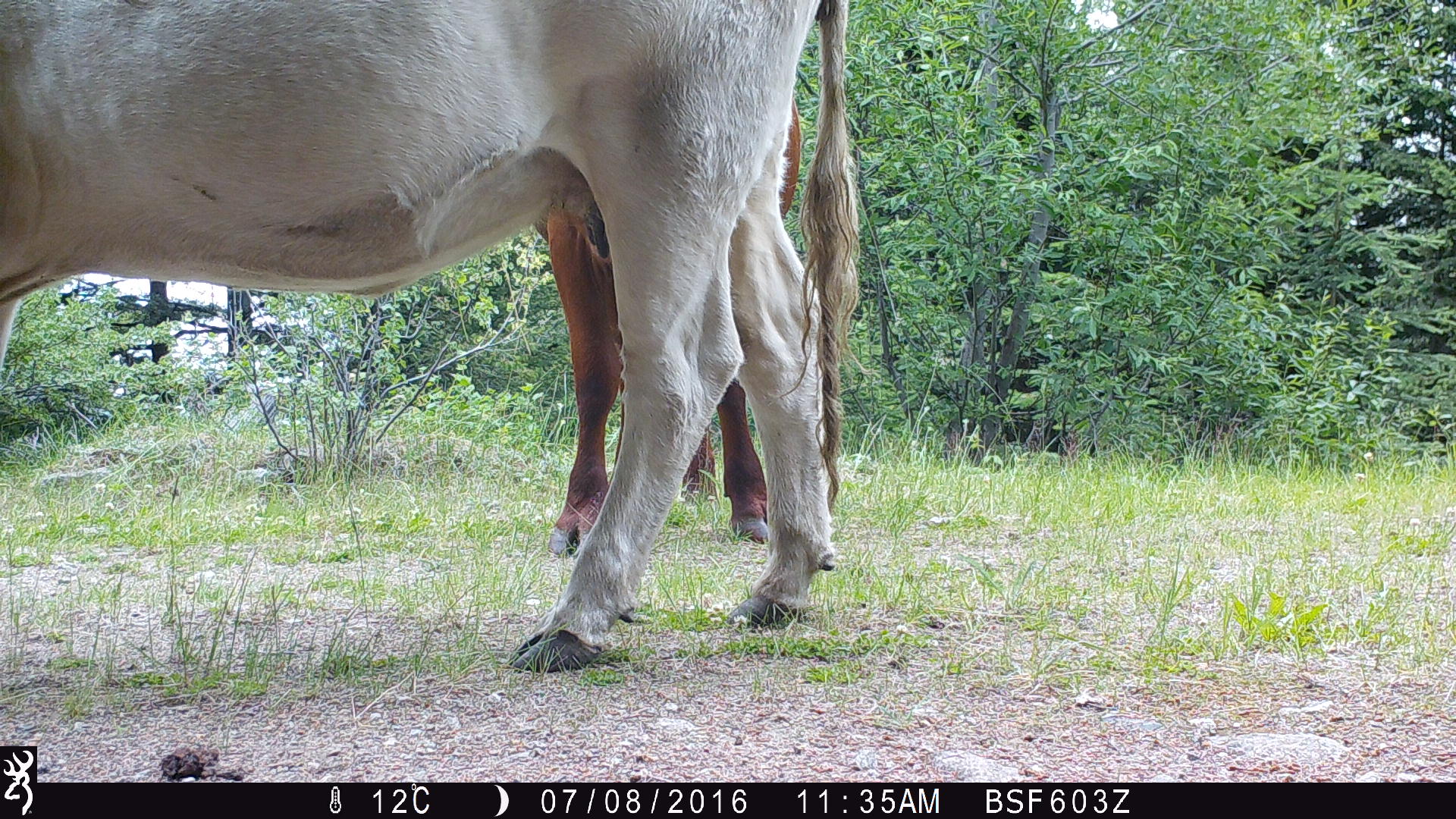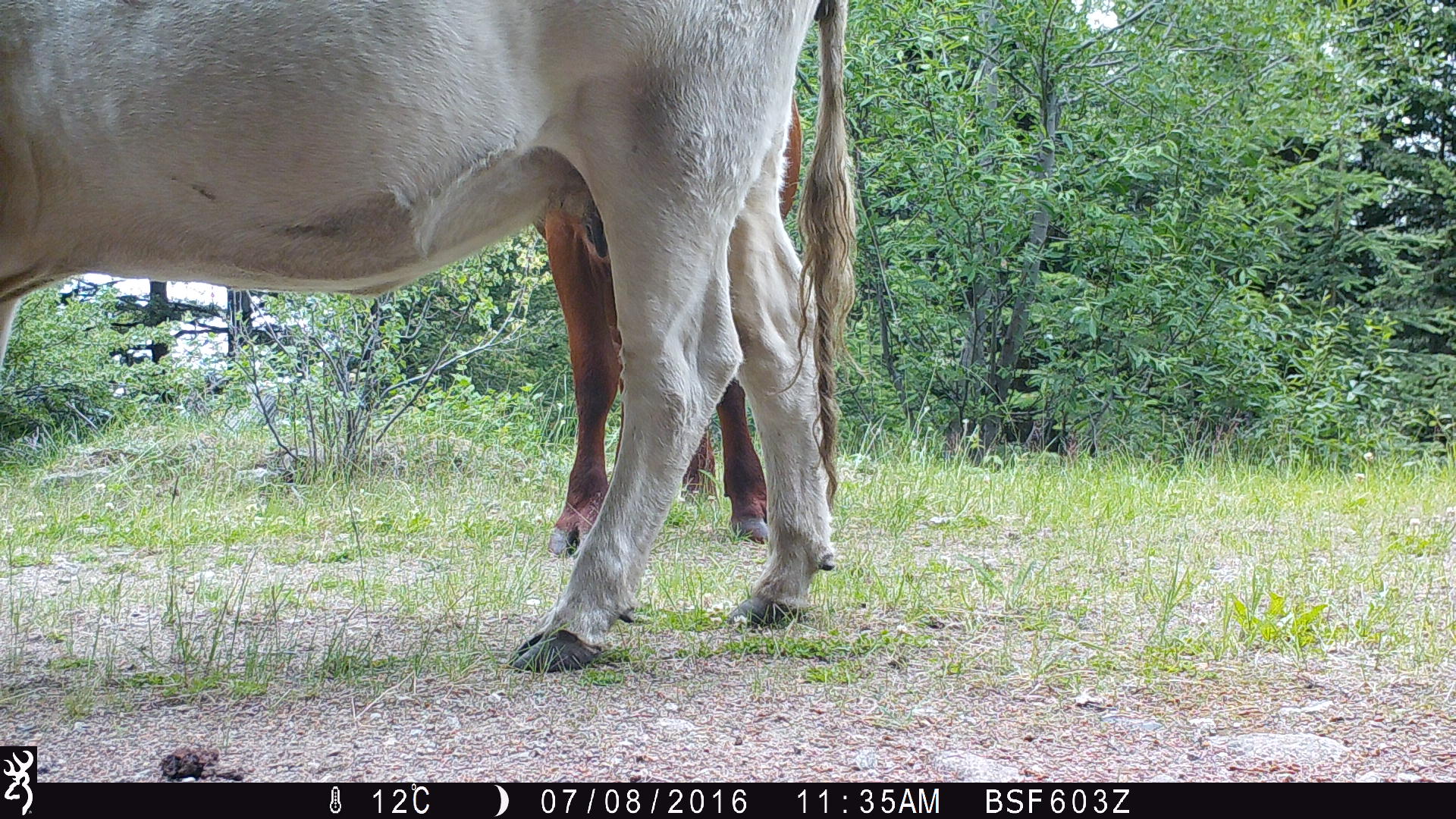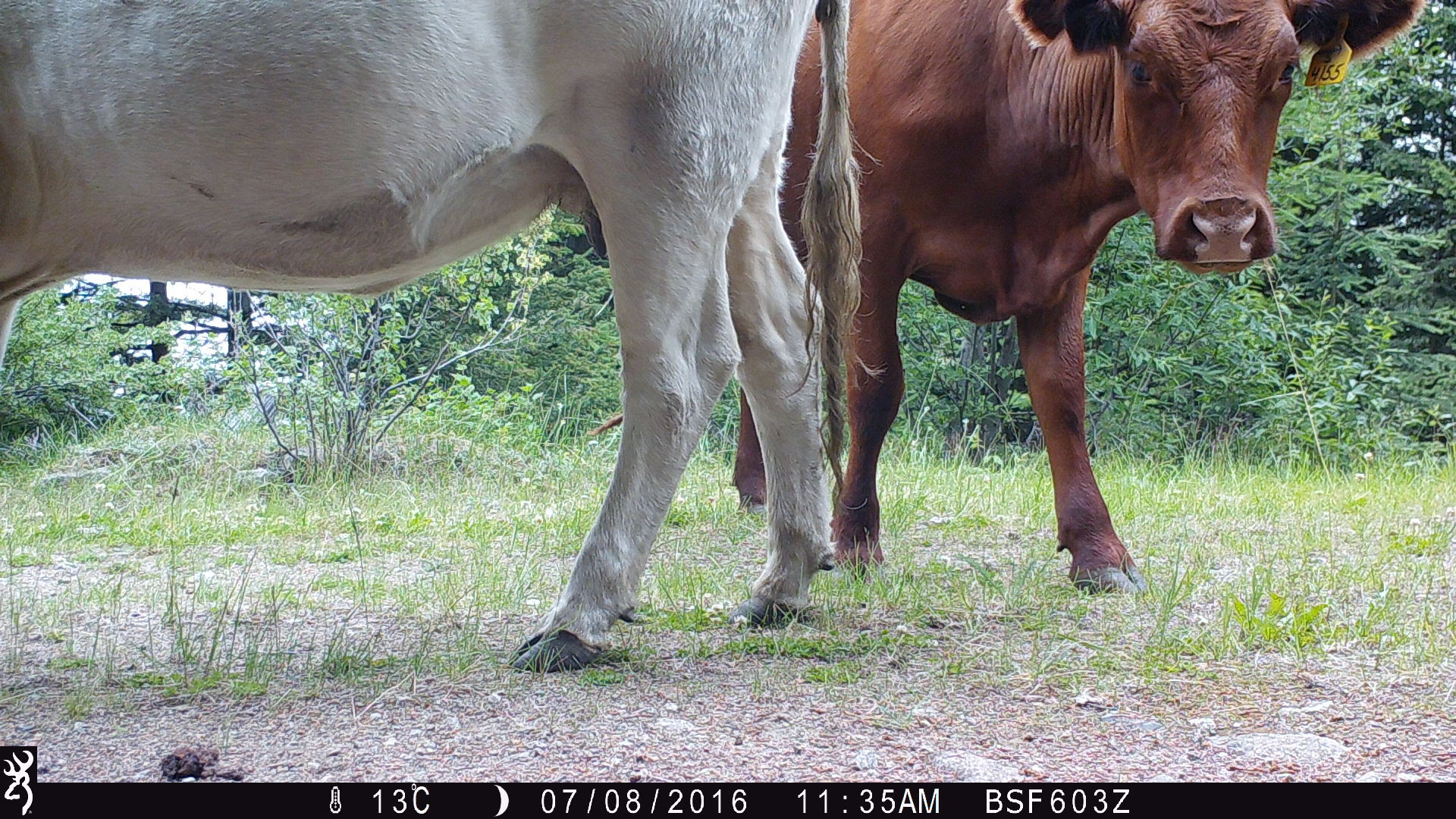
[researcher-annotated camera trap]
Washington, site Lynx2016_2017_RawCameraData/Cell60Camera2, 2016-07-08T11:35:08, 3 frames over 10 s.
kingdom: Animalia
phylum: Chordata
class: Mammalia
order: Artiodactyla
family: Bovidae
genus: Bos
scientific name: Bos taurus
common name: domestic cattle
Domestic cattle (Bos taurus). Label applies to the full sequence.